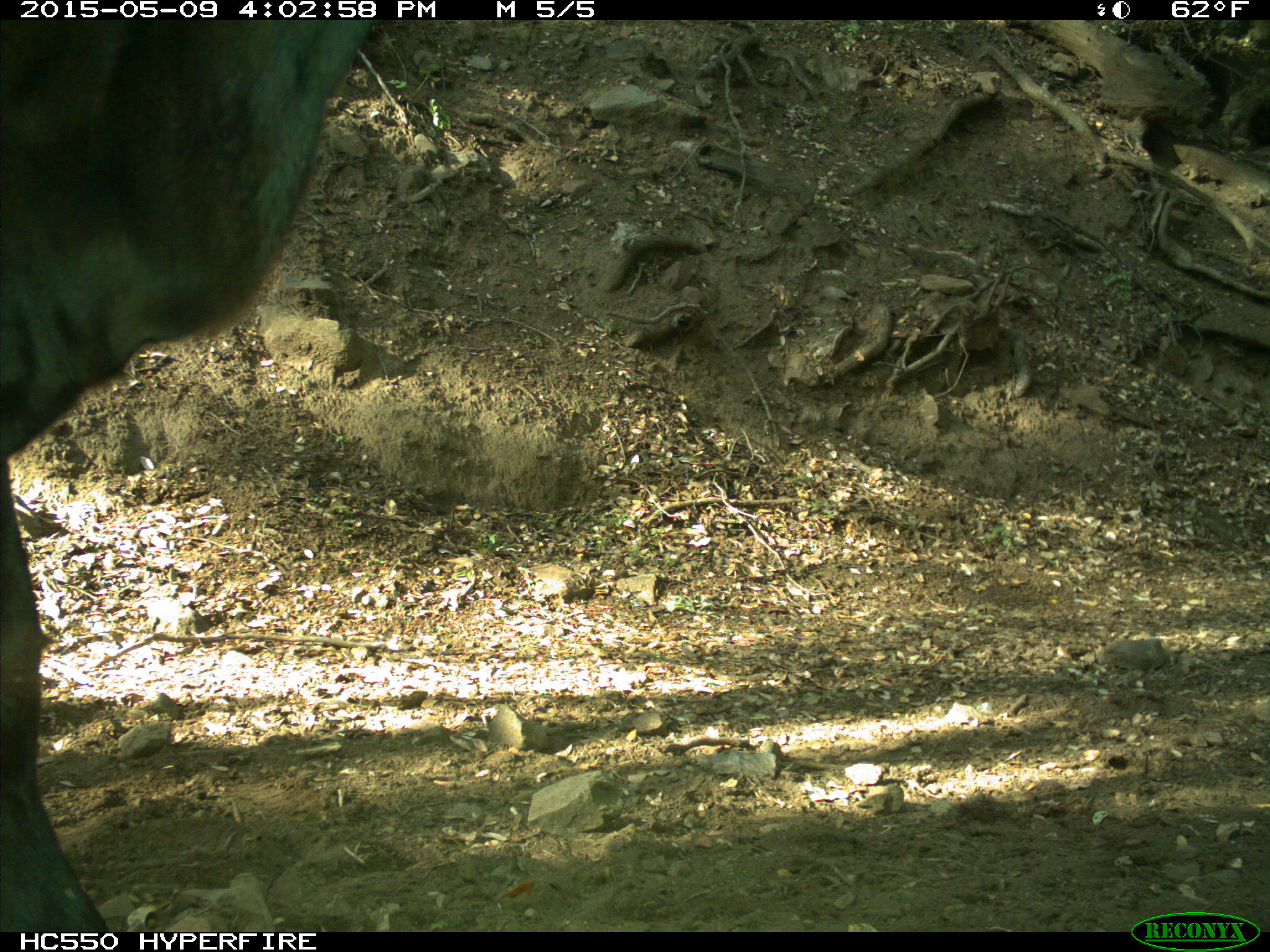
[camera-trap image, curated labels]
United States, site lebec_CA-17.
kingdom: Animalia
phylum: Chordata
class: Mammalia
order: Artiodactyla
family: Bovidae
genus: Bos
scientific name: Bos taurus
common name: domestic cow